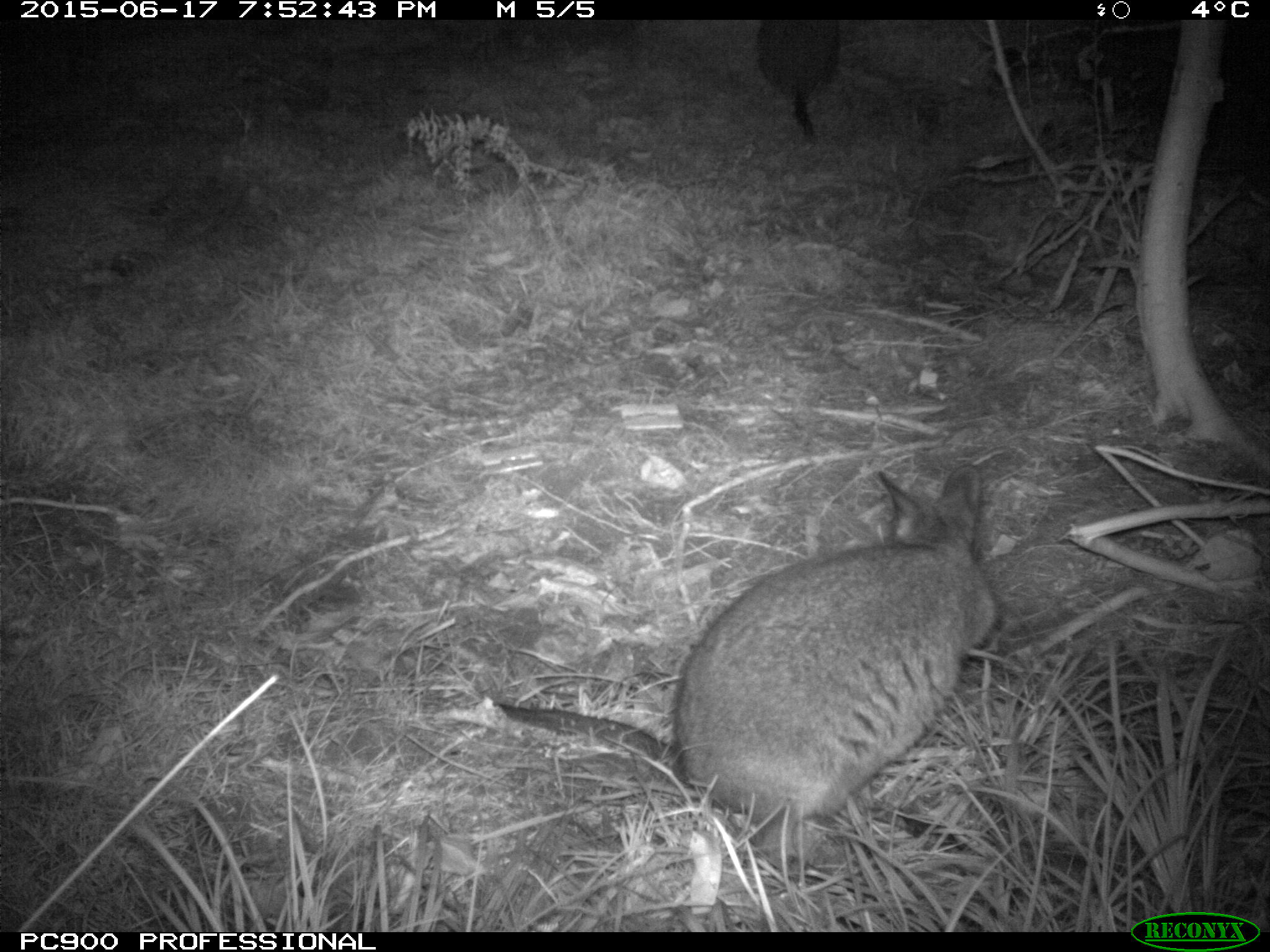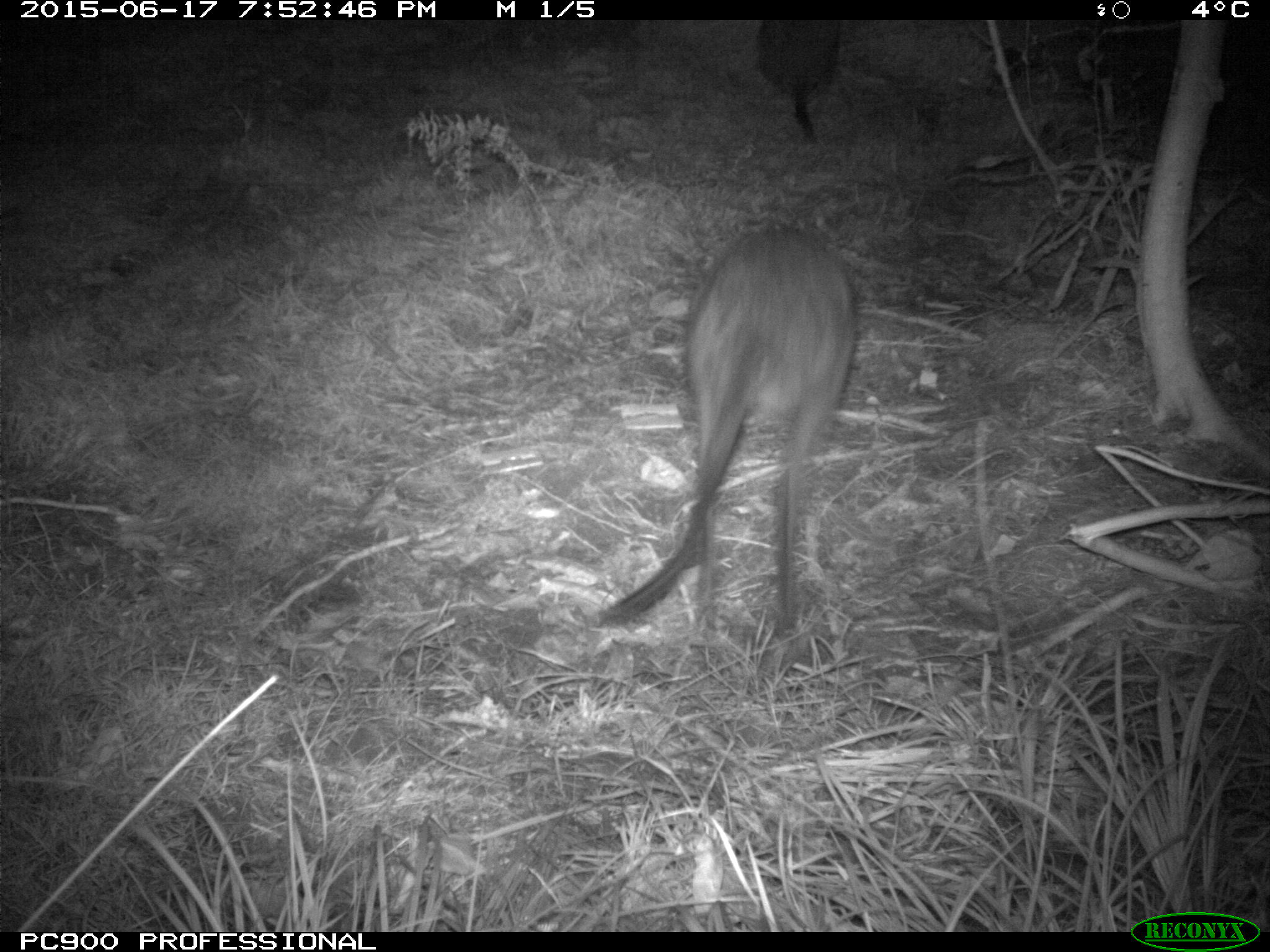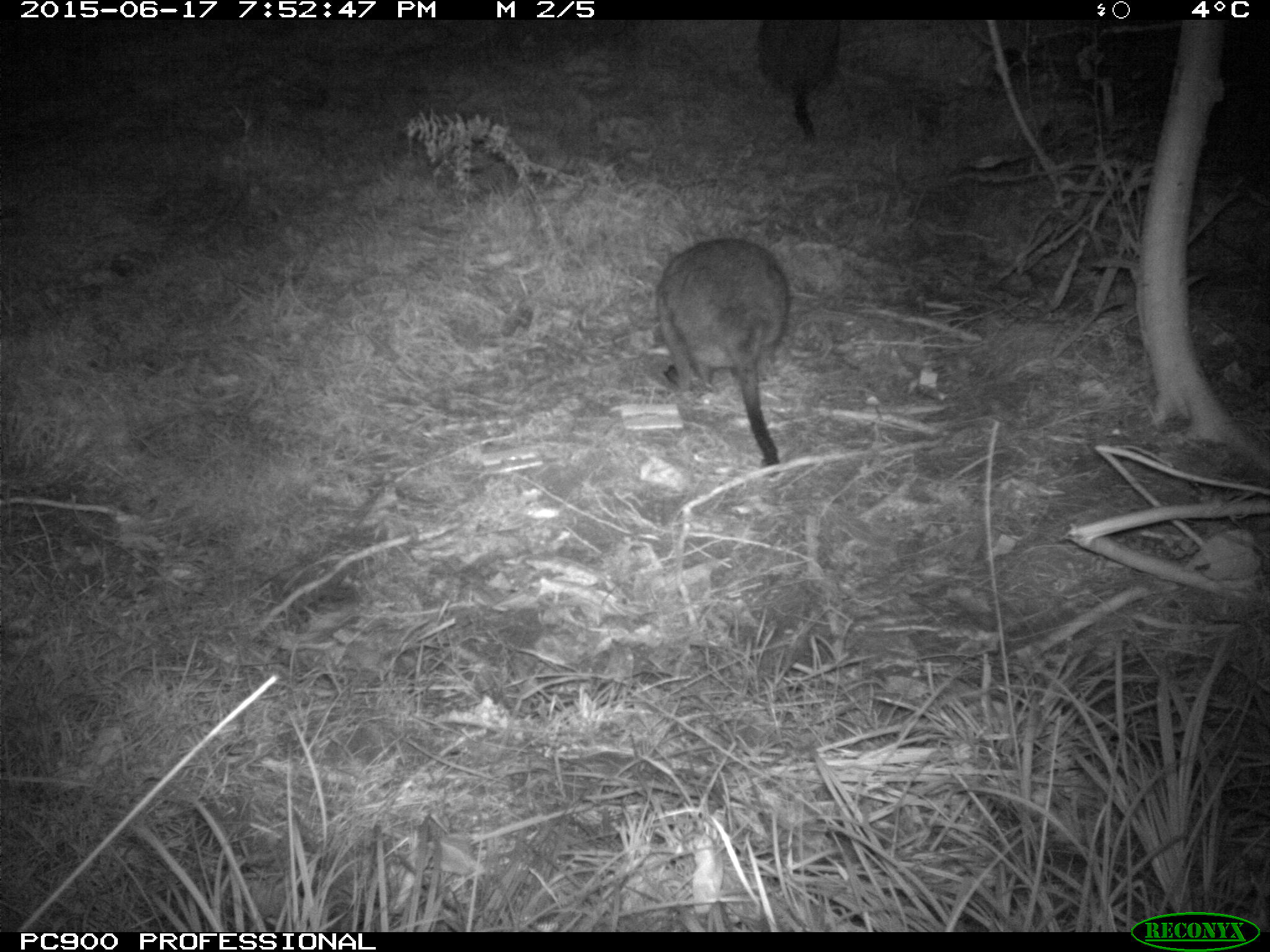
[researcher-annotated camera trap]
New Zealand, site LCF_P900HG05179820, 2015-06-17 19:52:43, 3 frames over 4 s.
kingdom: Animalia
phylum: Chordata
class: Mammalia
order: Diprotodontia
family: Macropodidae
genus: Notamacropus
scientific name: Notamacropus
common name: wallaby